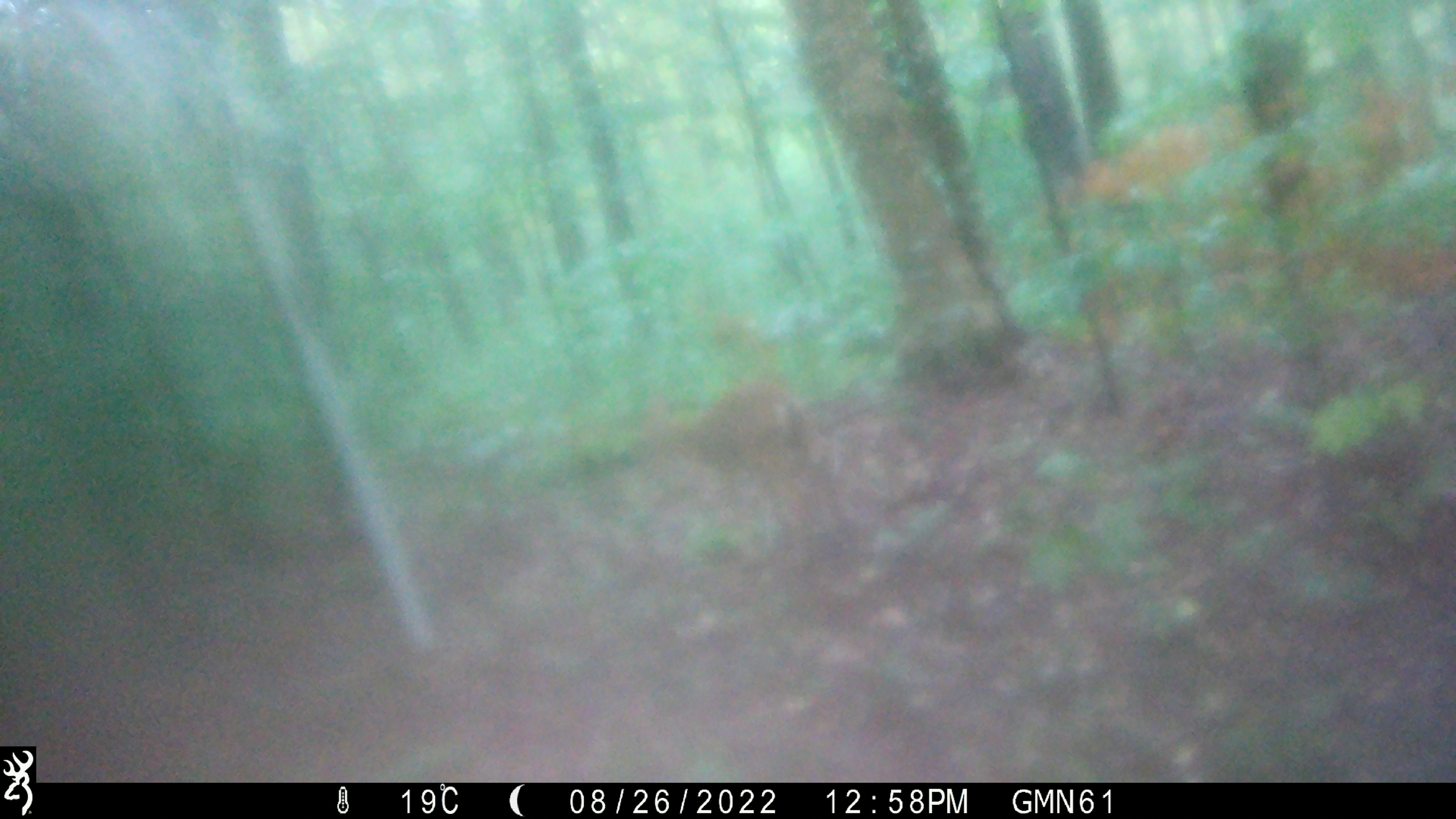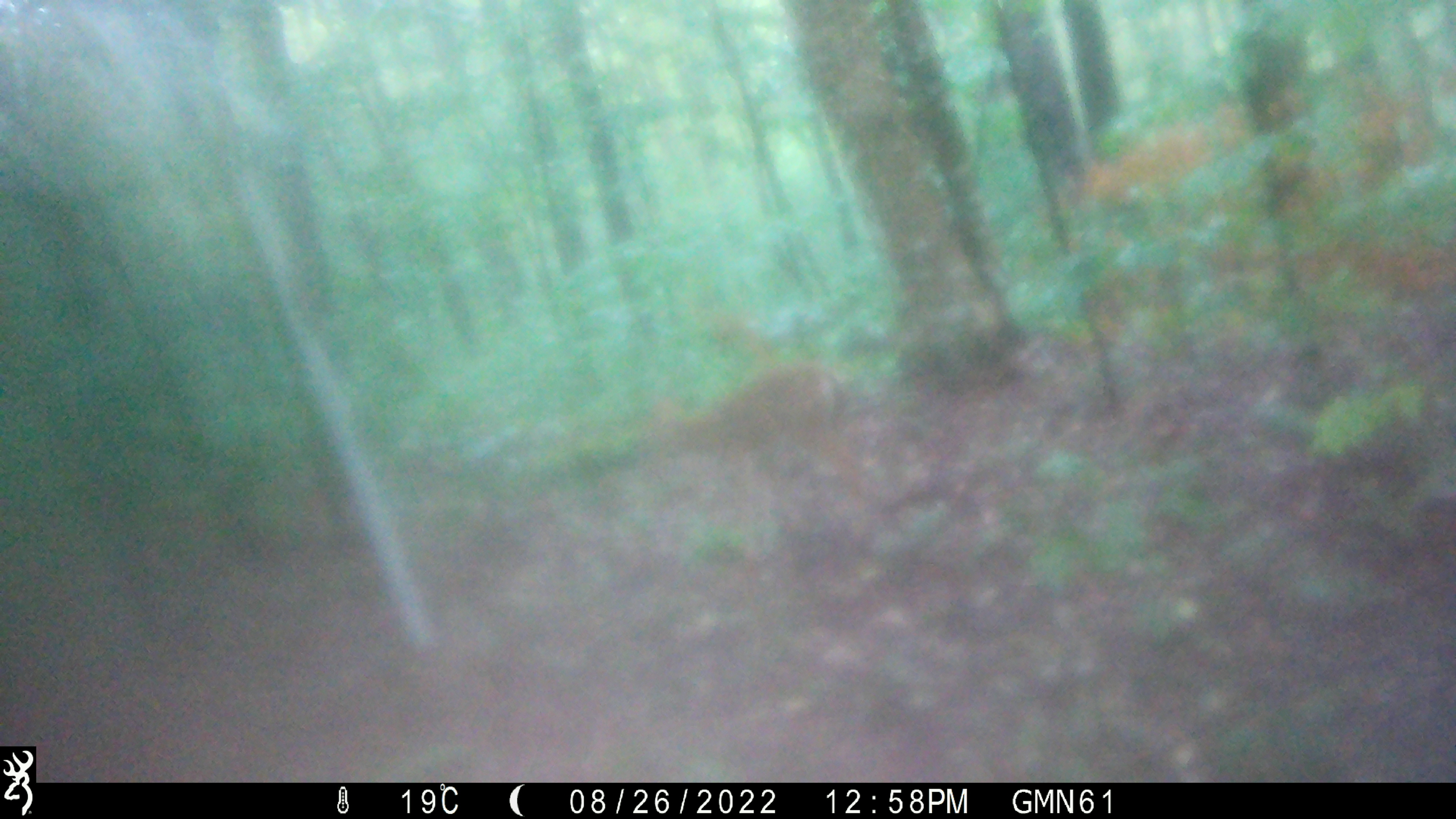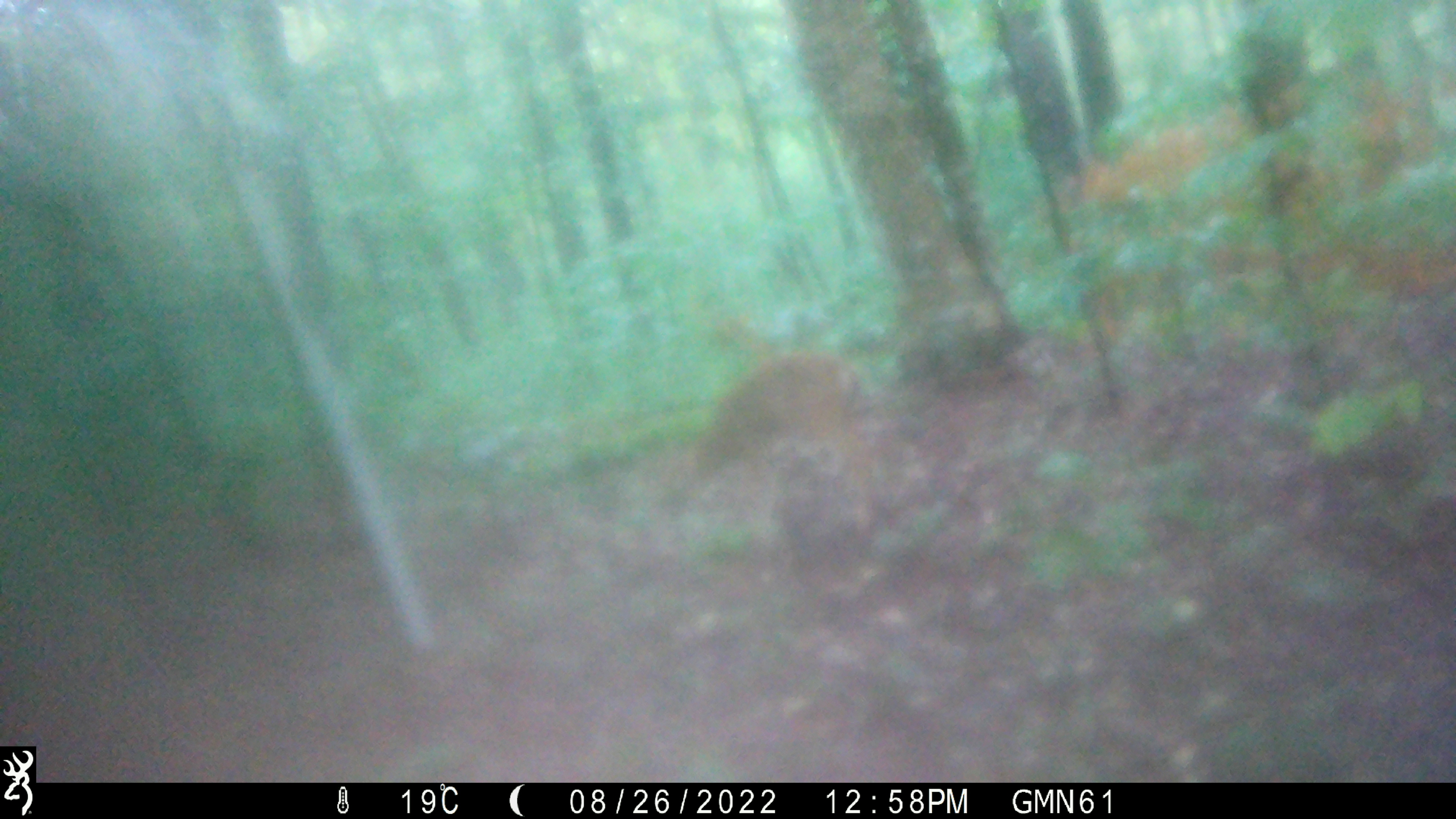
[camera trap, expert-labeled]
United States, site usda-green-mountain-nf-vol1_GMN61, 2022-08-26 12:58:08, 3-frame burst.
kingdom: Animalia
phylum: Chordata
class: Mammalia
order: Artiodactyla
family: Cervidae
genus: Odocoileus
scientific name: Odocoileus virginianus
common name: white-tailed deer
White-tailed deer (Odocoileus virginianus).